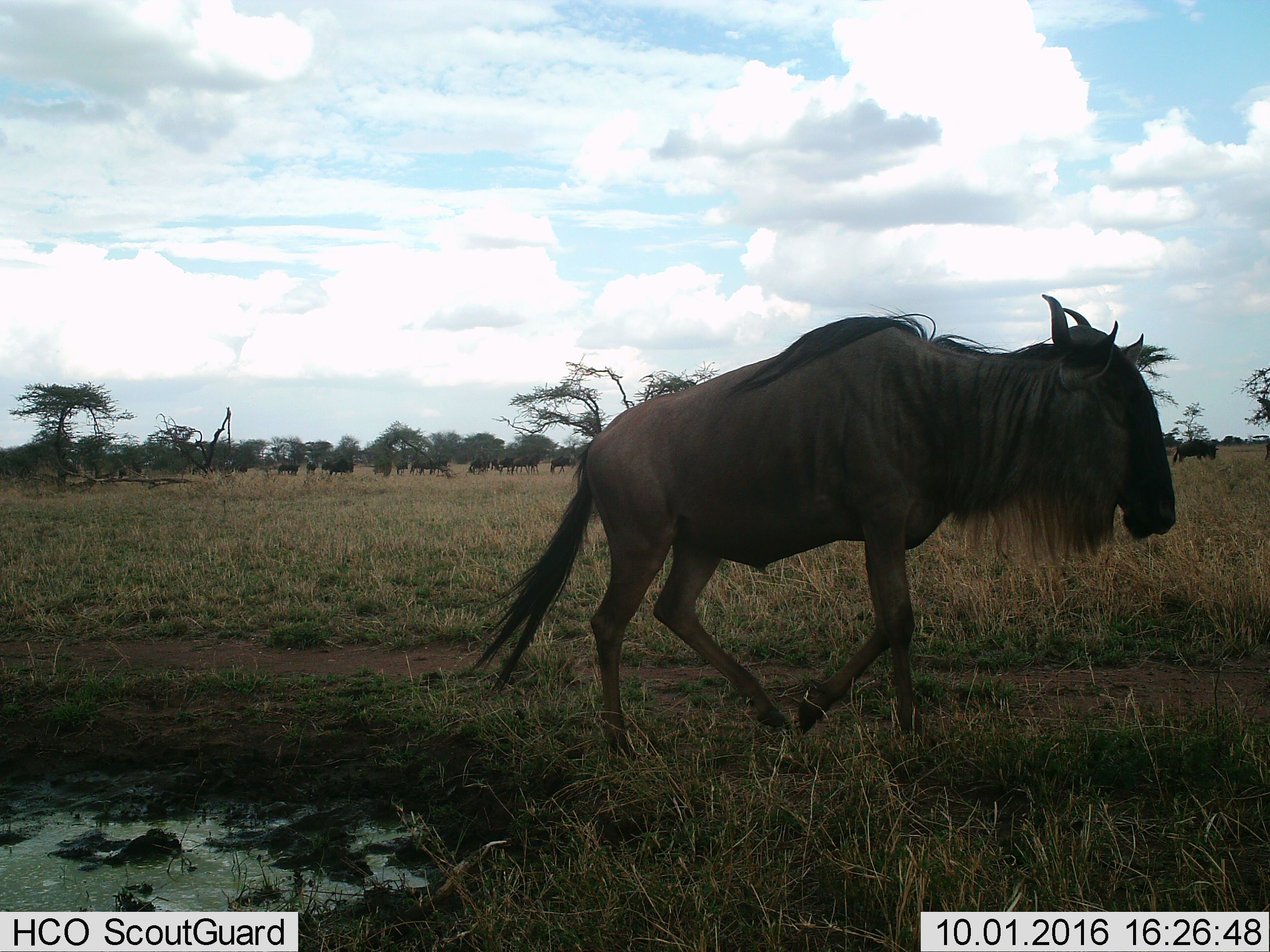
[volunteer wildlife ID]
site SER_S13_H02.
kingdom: Animalia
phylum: Chordata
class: Mammalia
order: Artiodactyla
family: Bovidae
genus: Connochaetes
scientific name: Connochaetes taurinus taurinus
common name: blue wildebeest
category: wildebeestblue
Wildebeestblue (blue wildebeest) (Connochaetes taurinus taurinus), count 11-50. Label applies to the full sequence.